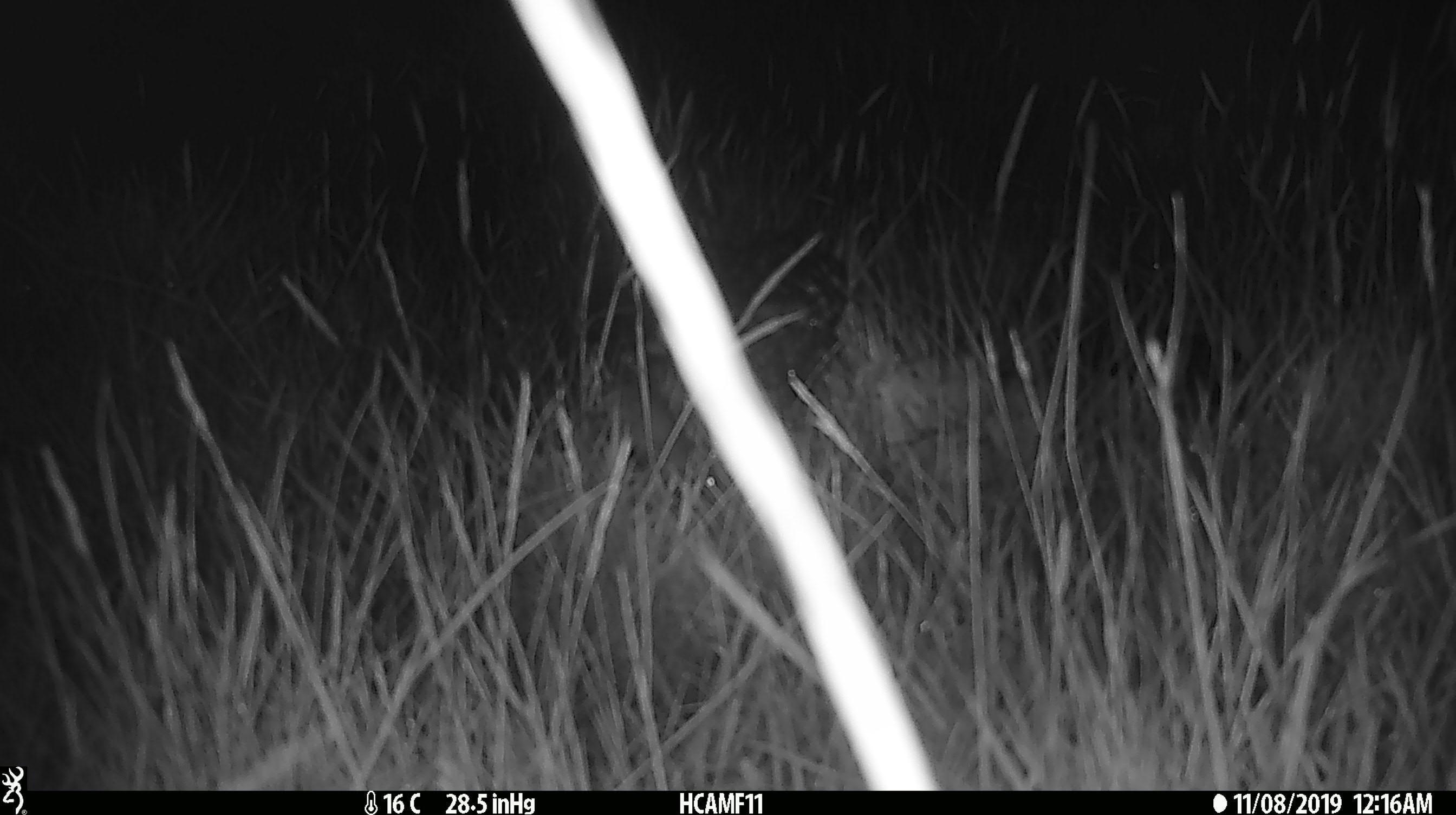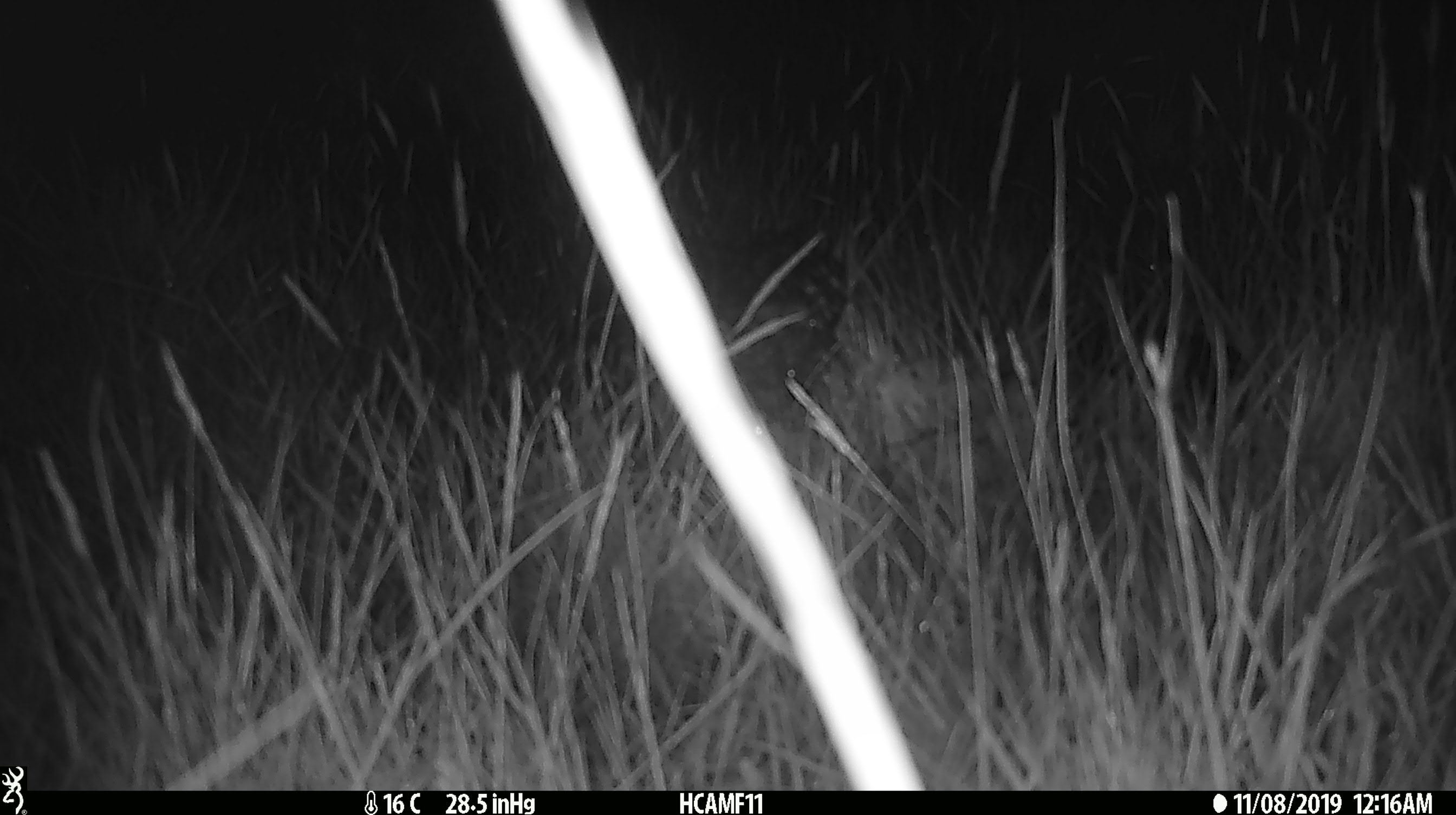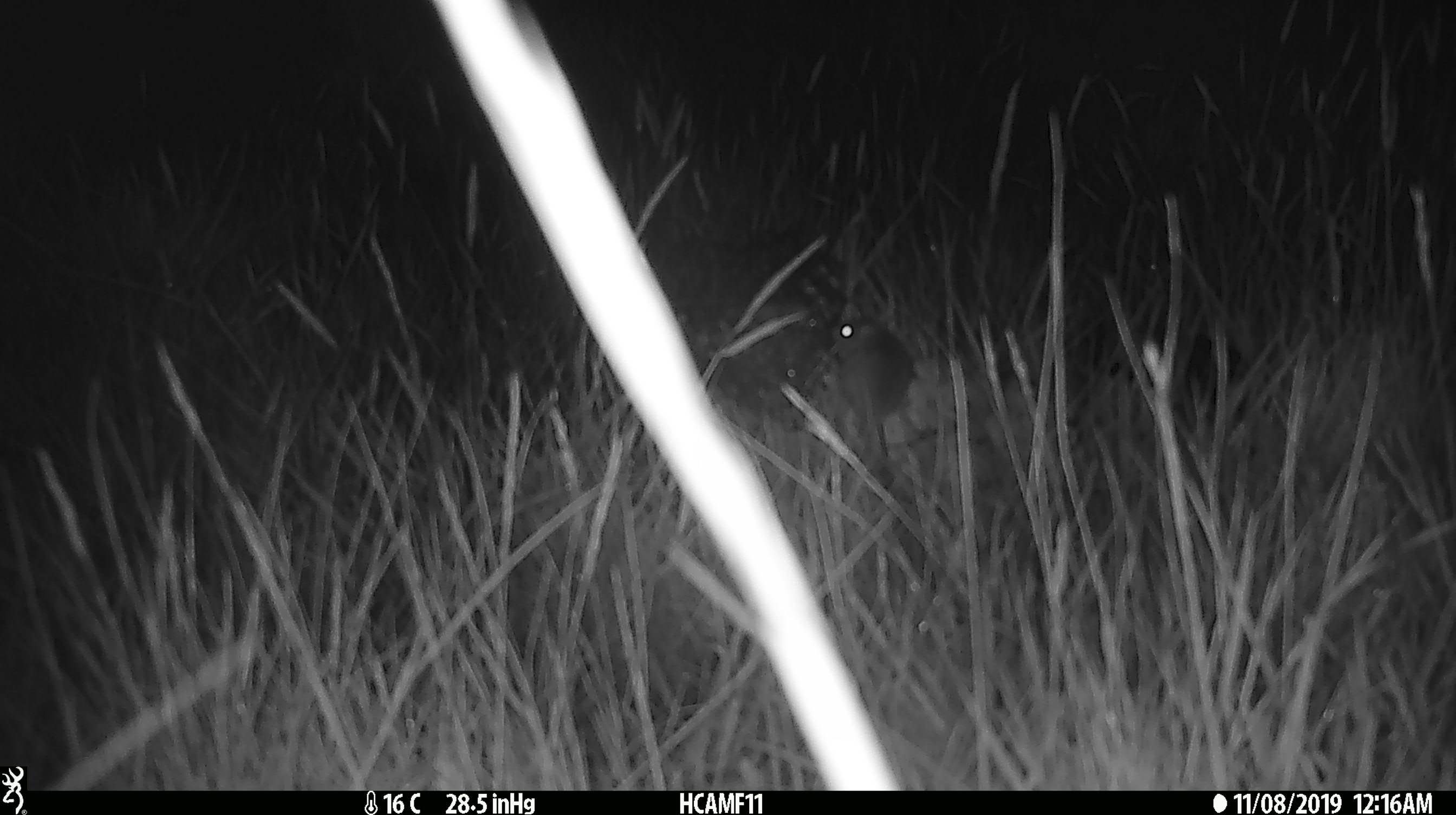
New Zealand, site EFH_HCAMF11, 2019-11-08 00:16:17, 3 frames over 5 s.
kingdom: Animalia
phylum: Chordata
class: Mammalia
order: Rodentia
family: Muridae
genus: Mus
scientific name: Mus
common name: mouse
Mouse (Mus).